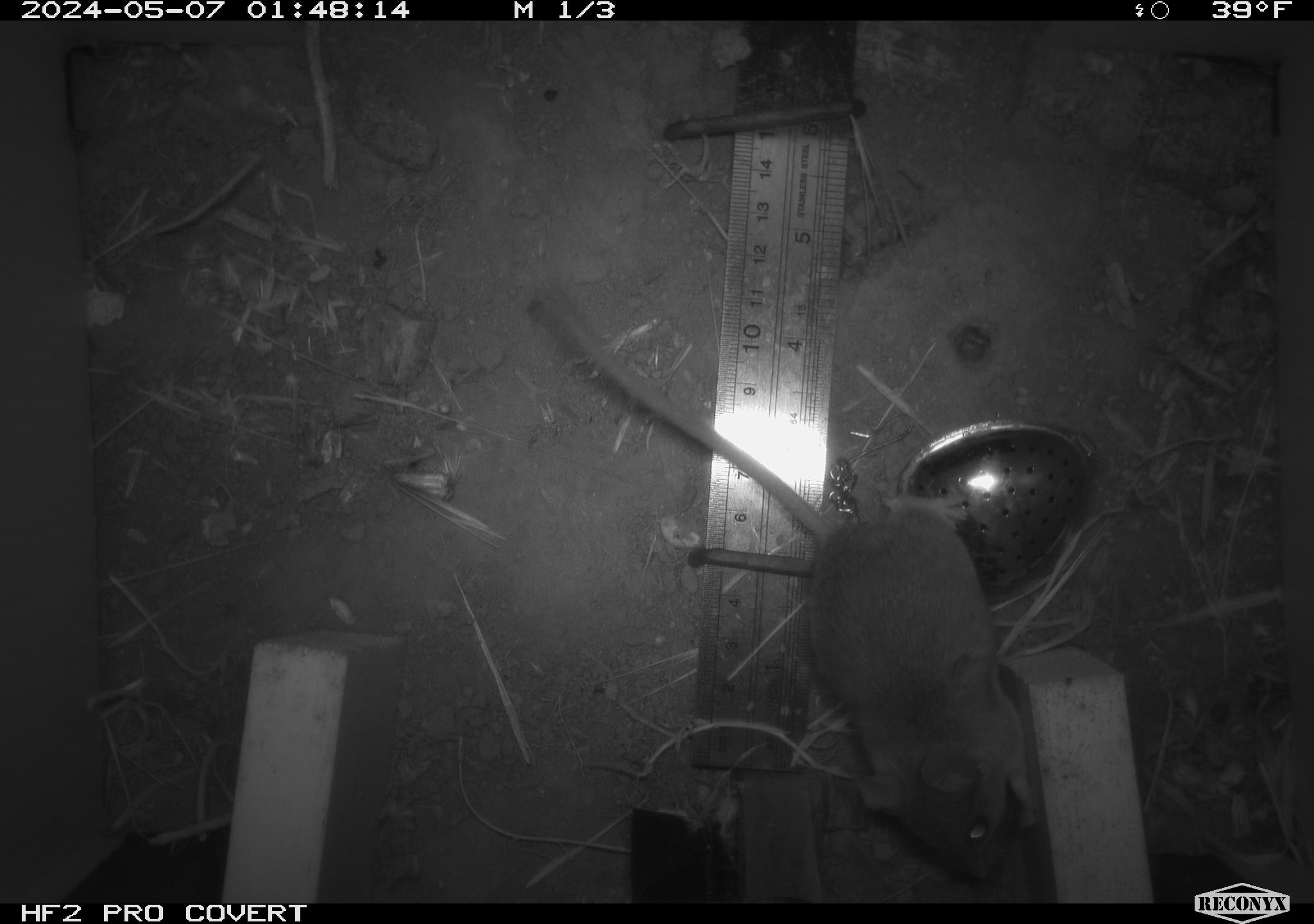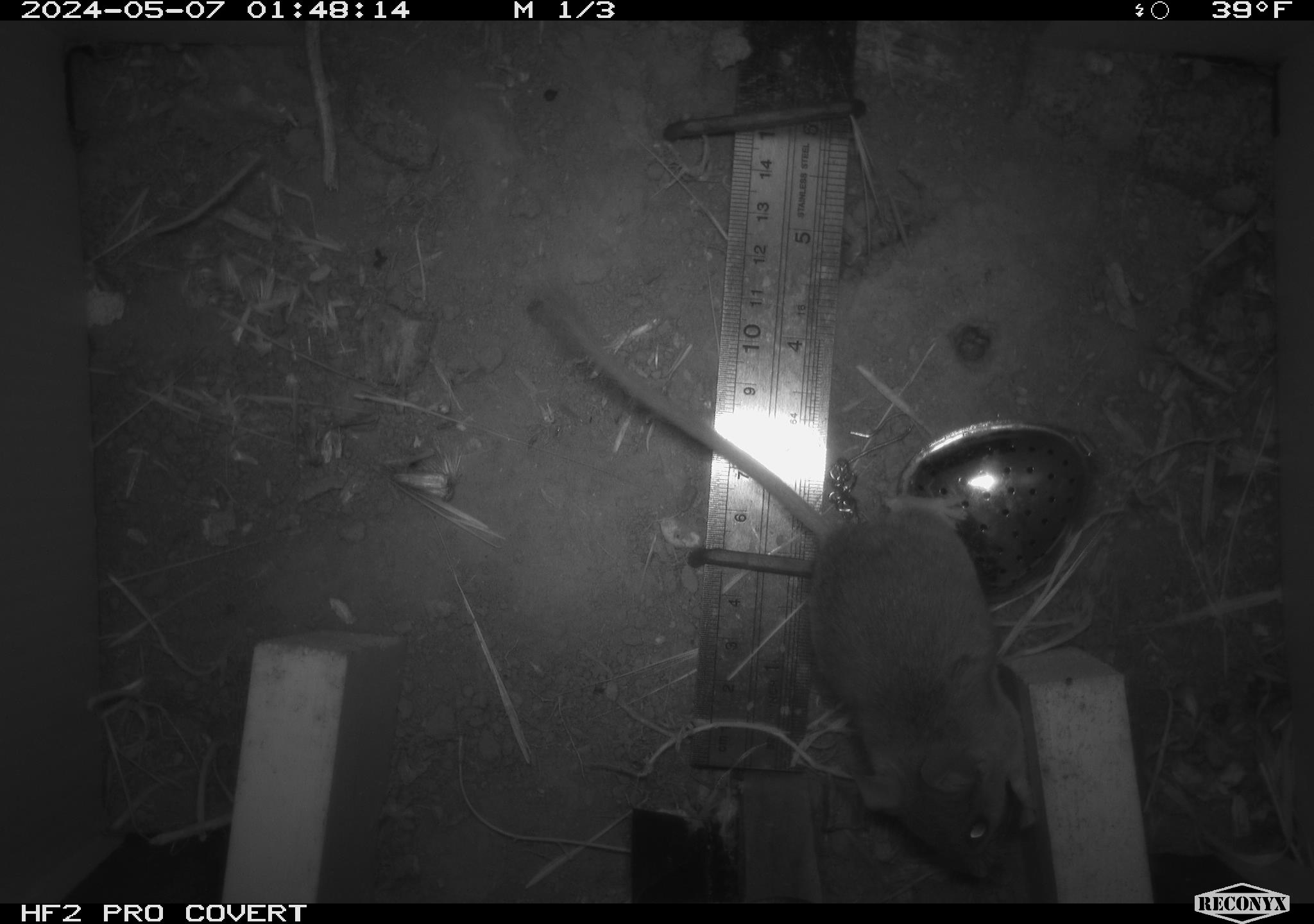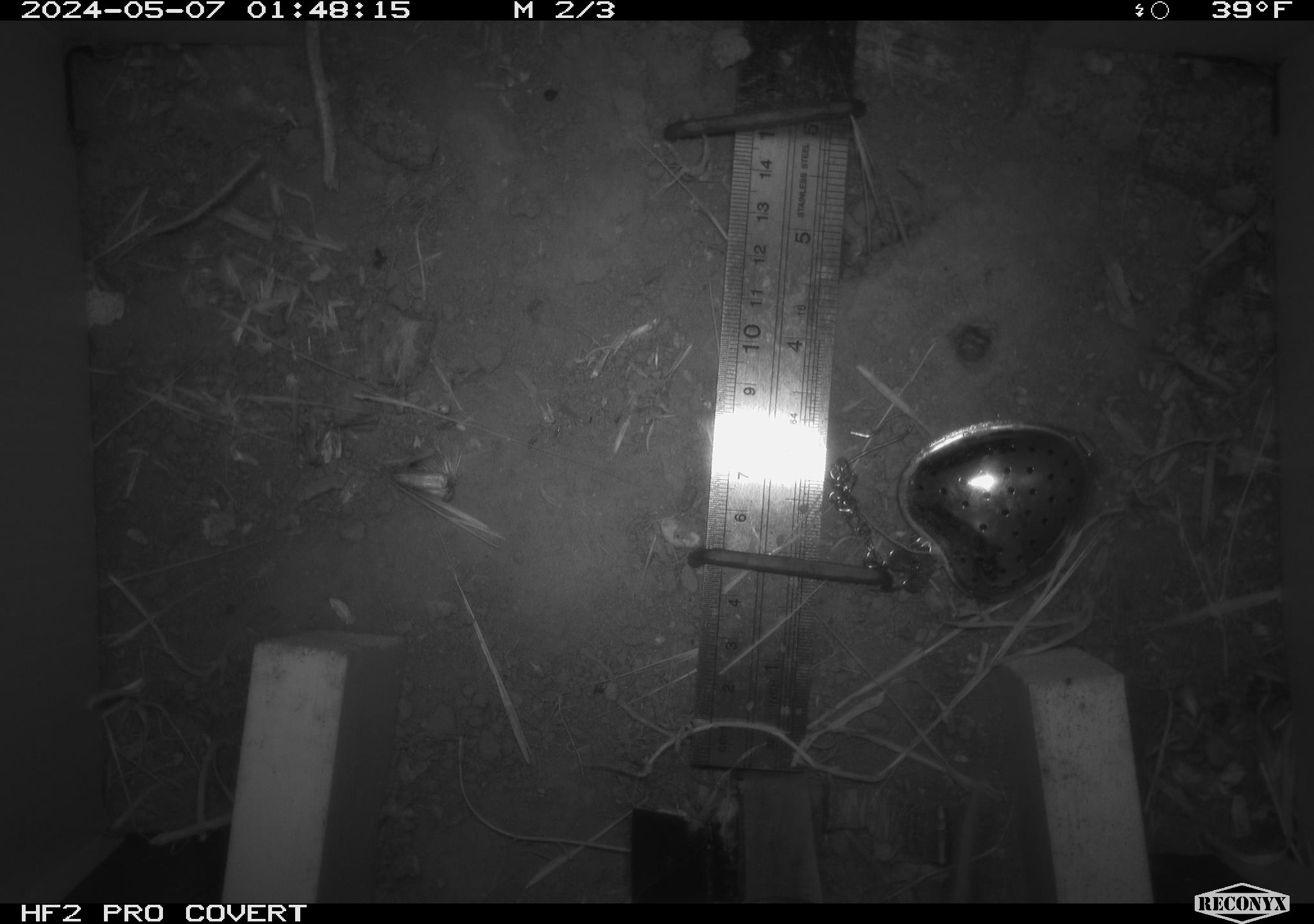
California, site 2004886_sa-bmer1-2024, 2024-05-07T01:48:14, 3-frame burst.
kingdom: Animalia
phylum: Chordata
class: Mammalia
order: Rodentia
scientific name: Rodentia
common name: mouse species